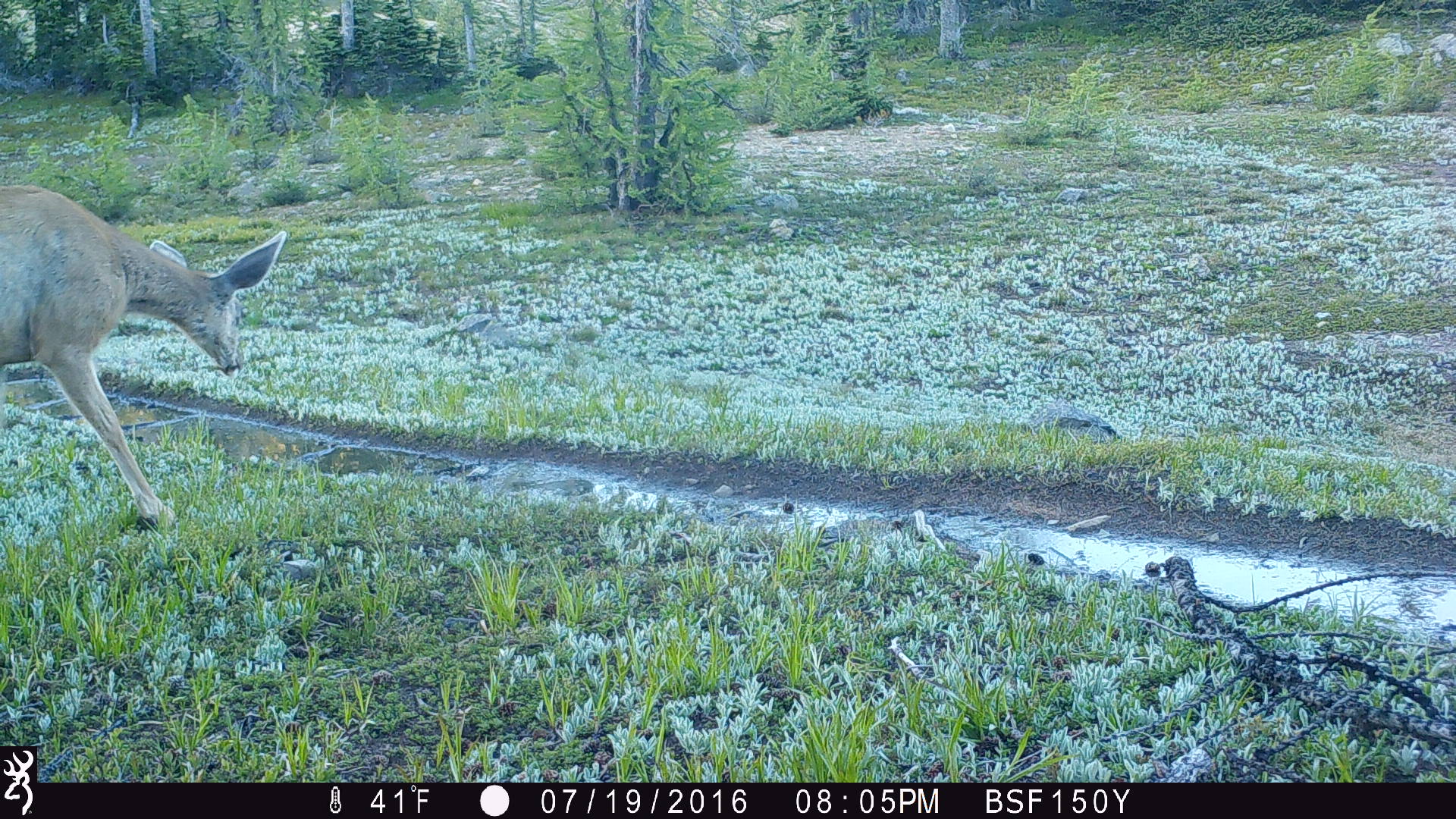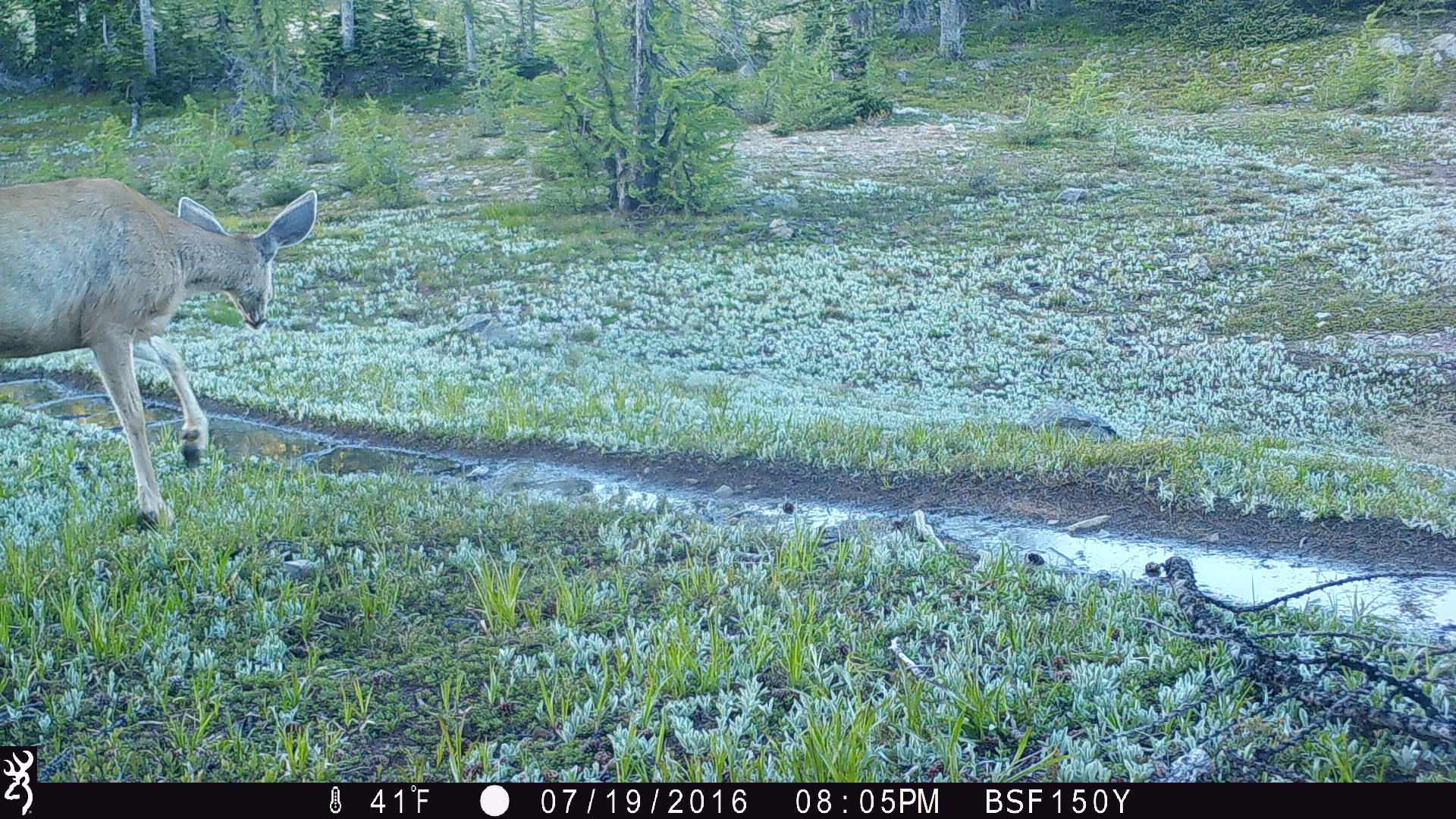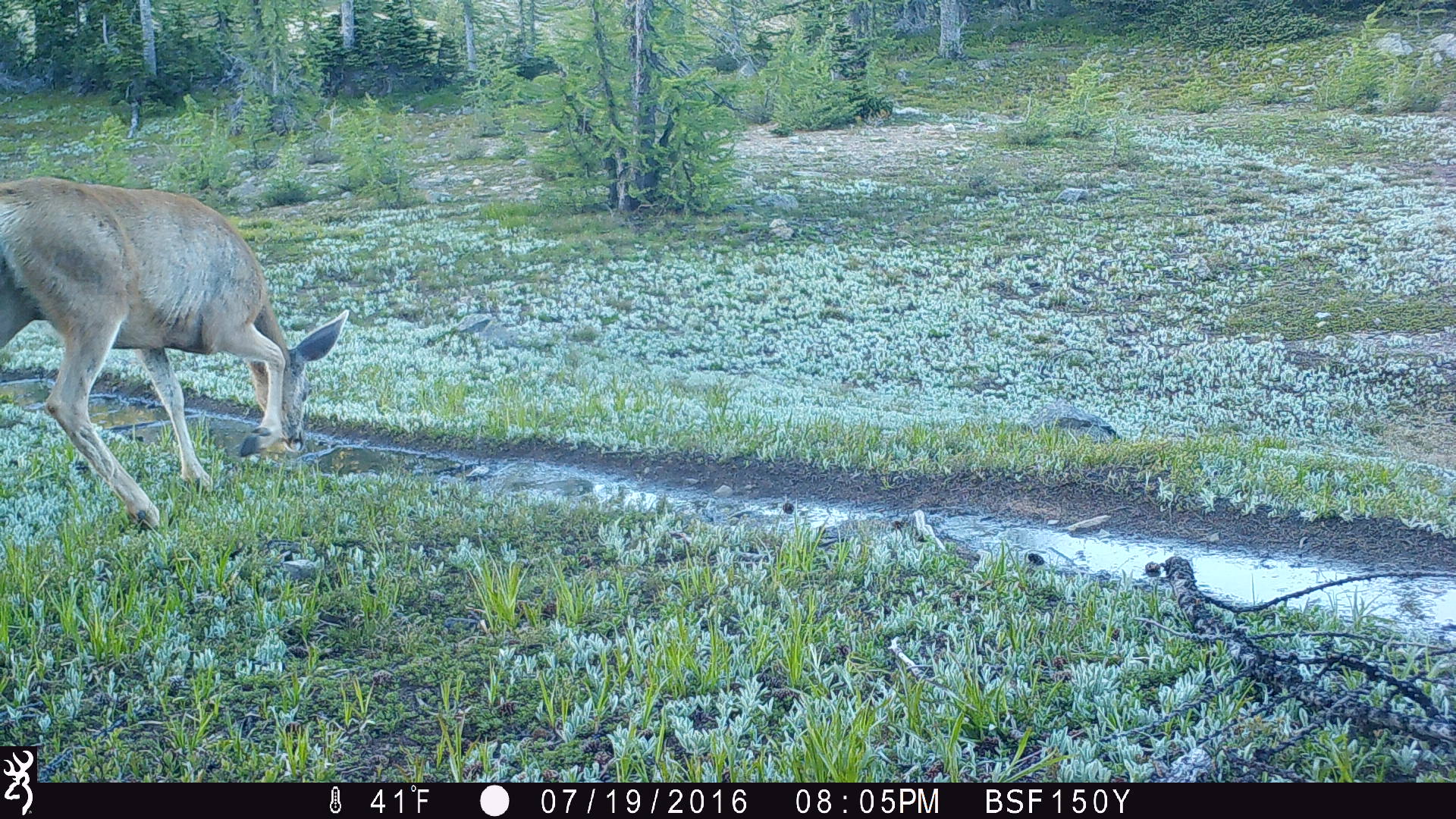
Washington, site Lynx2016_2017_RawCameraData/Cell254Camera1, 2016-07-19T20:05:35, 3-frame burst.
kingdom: Animalia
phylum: Chordata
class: Mammalia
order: Artiodactyla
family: Cervidae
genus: Odocoileus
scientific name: Odocoileus hemionus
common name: mule deer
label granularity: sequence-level